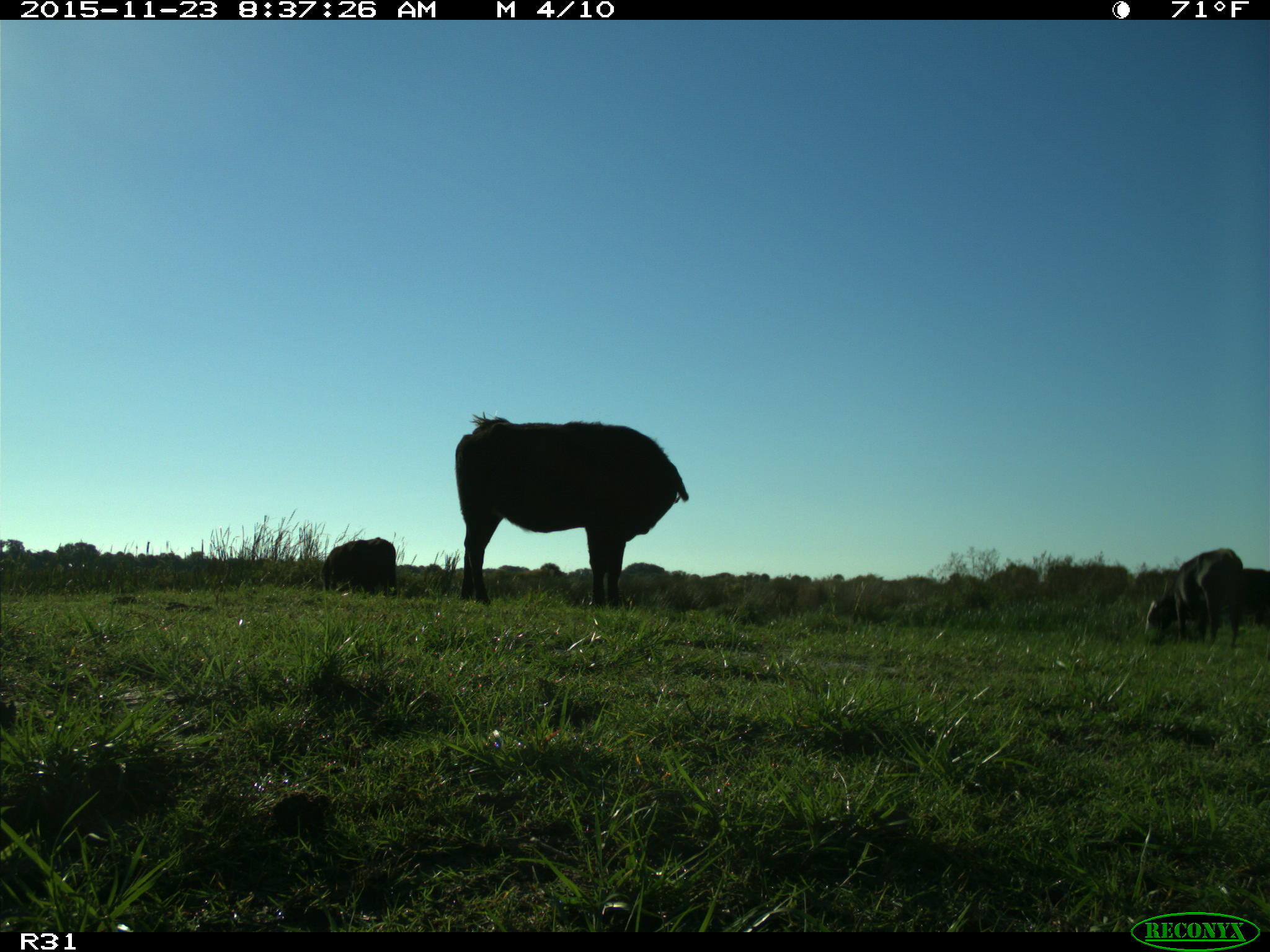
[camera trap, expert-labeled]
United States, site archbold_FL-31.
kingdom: Animalia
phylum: Chordata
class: Mammalia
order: Artiodactyla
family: Bovidae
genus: Bos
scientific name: Bos taurus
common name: domestic cow